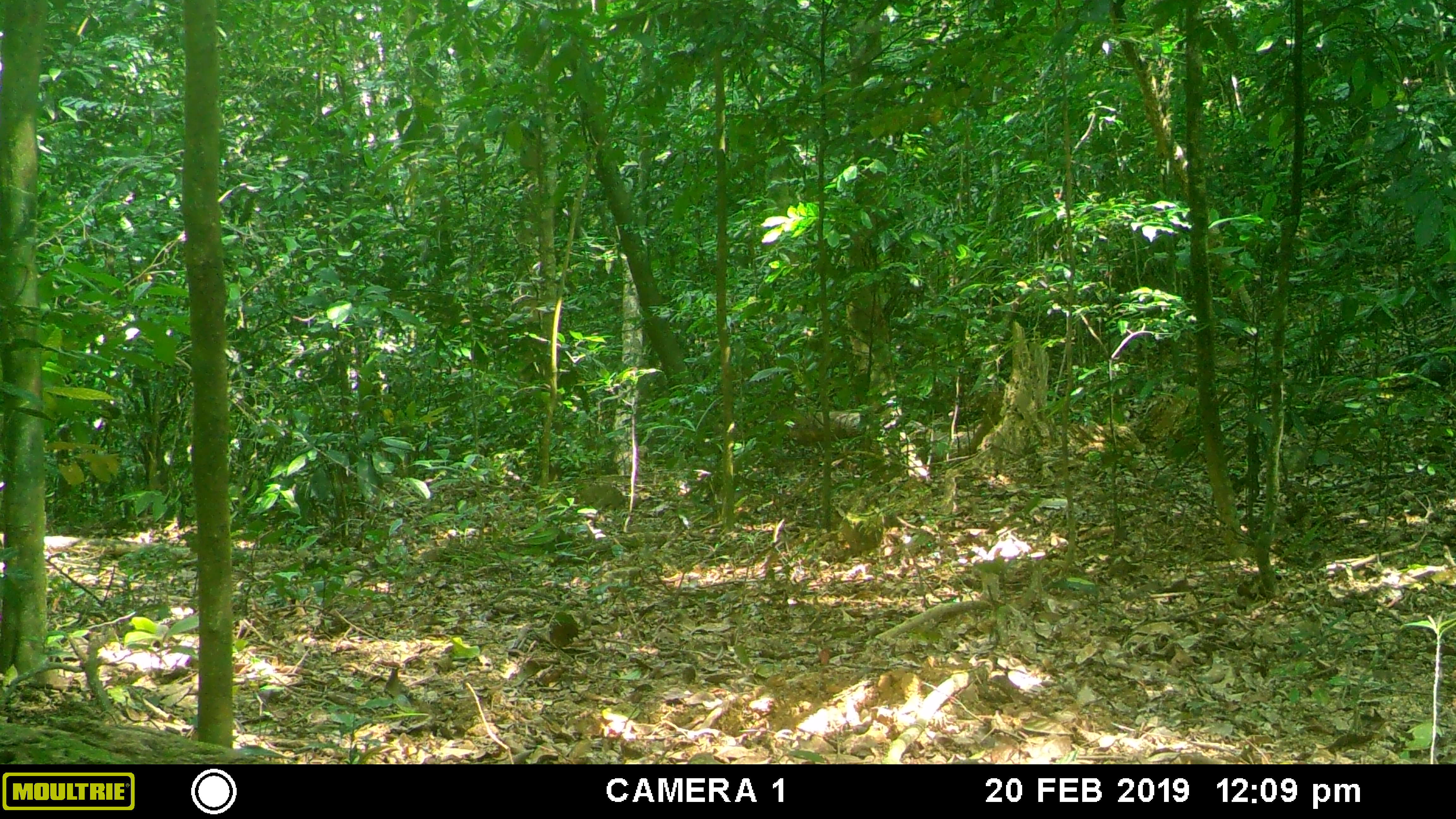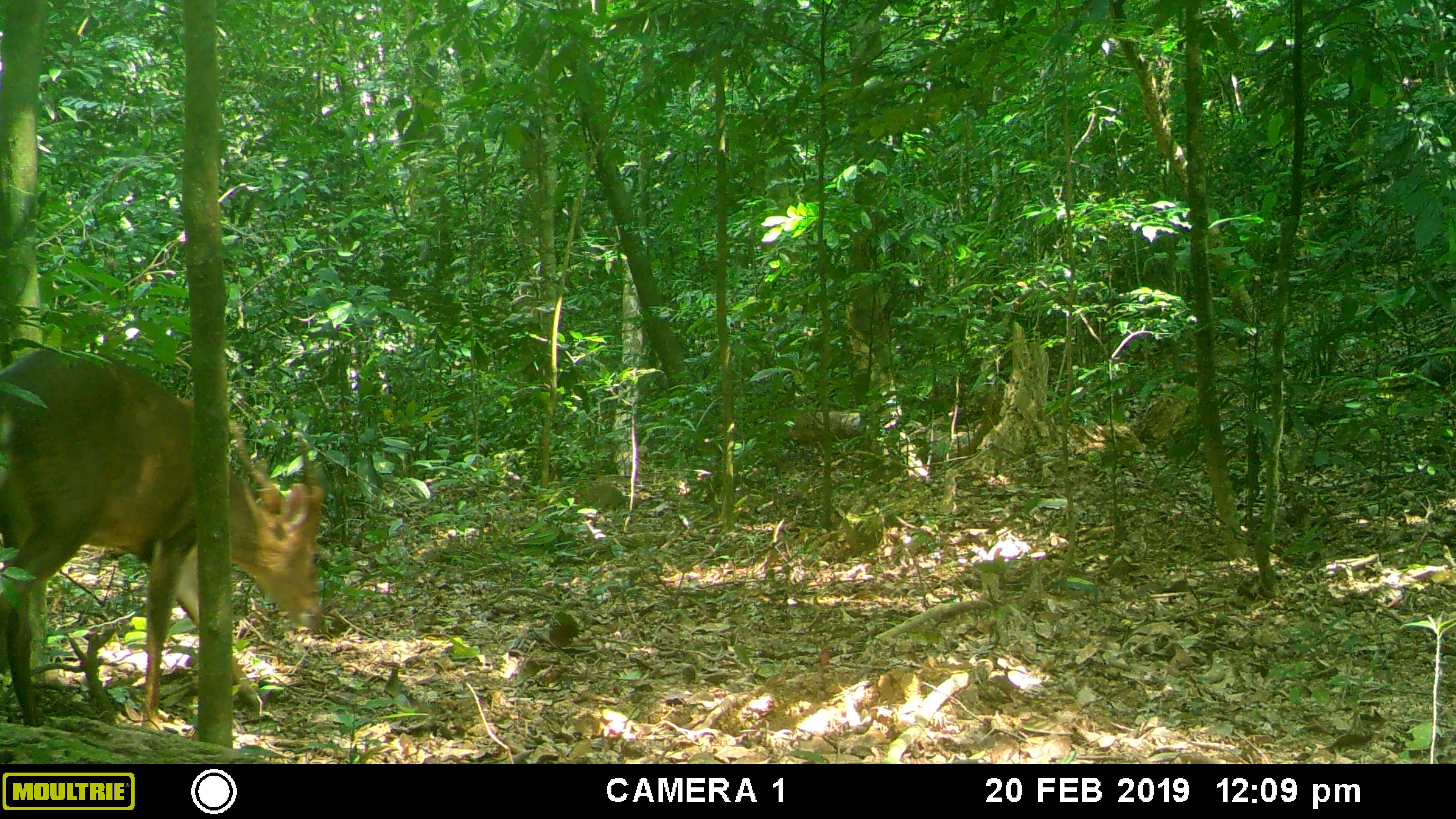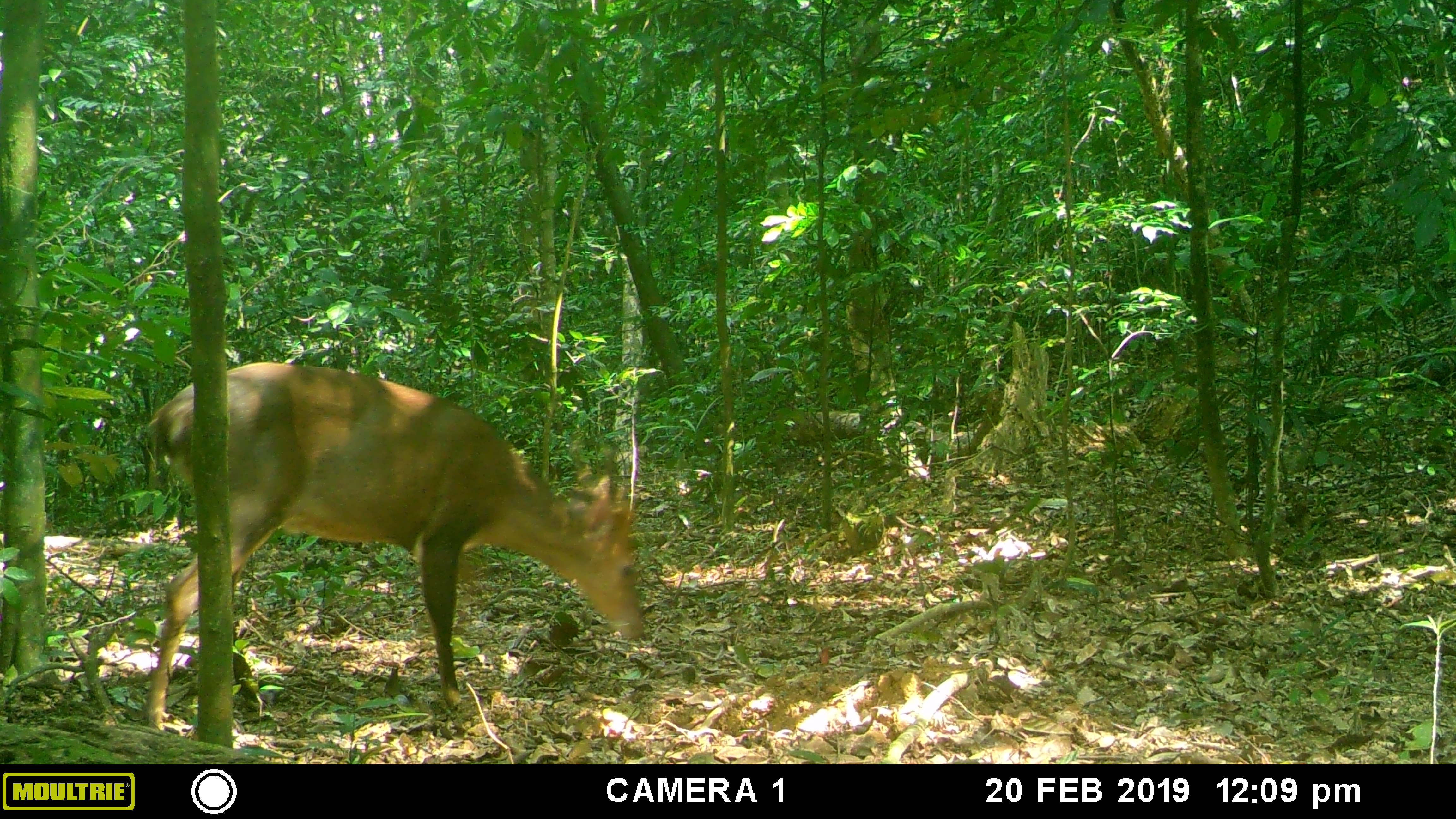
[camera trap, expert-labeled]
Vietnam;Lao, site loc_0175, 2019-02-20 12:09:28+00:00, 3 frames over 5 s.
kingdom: Animalia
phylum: Chordata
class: Mammalia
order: Artiodactyla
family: Cervidae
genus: Muntiacus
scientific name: Muntiacus vuquangensis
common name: large-antlered muntjac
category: large antlered muntjac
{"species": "large antlered muntjac (large-antlered muntjac) (Muntiacus vuquangensis)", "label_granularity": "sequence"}